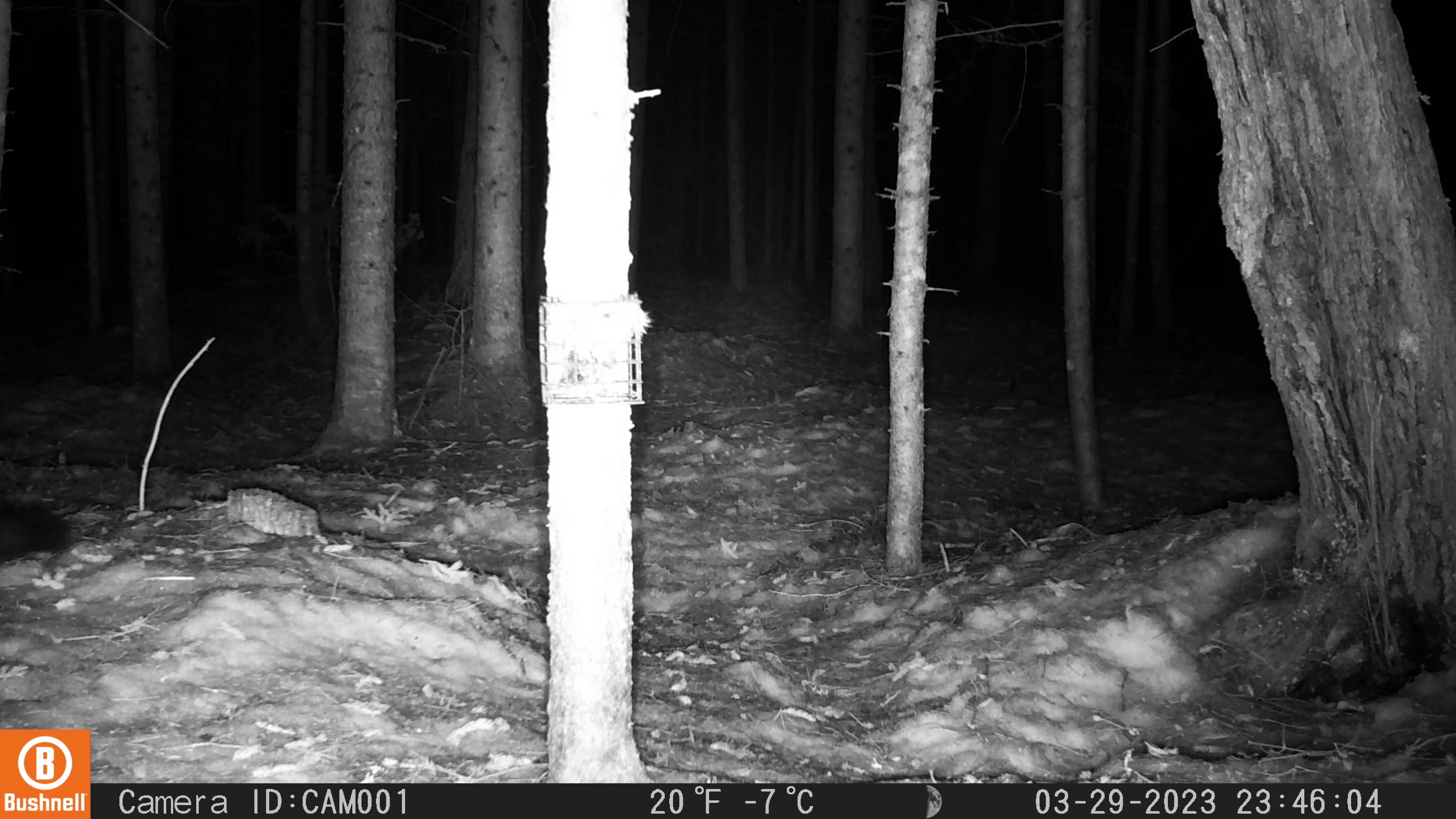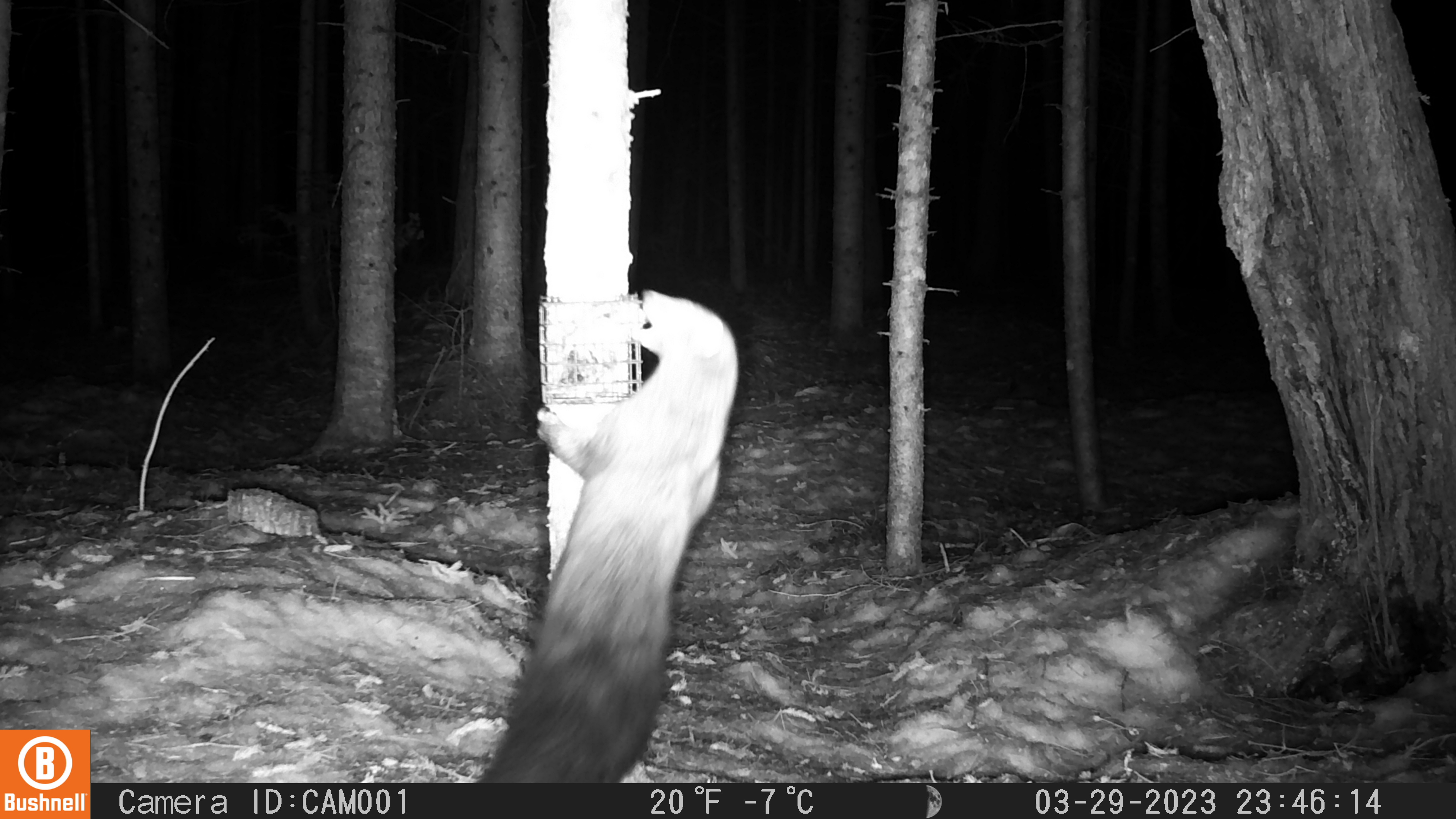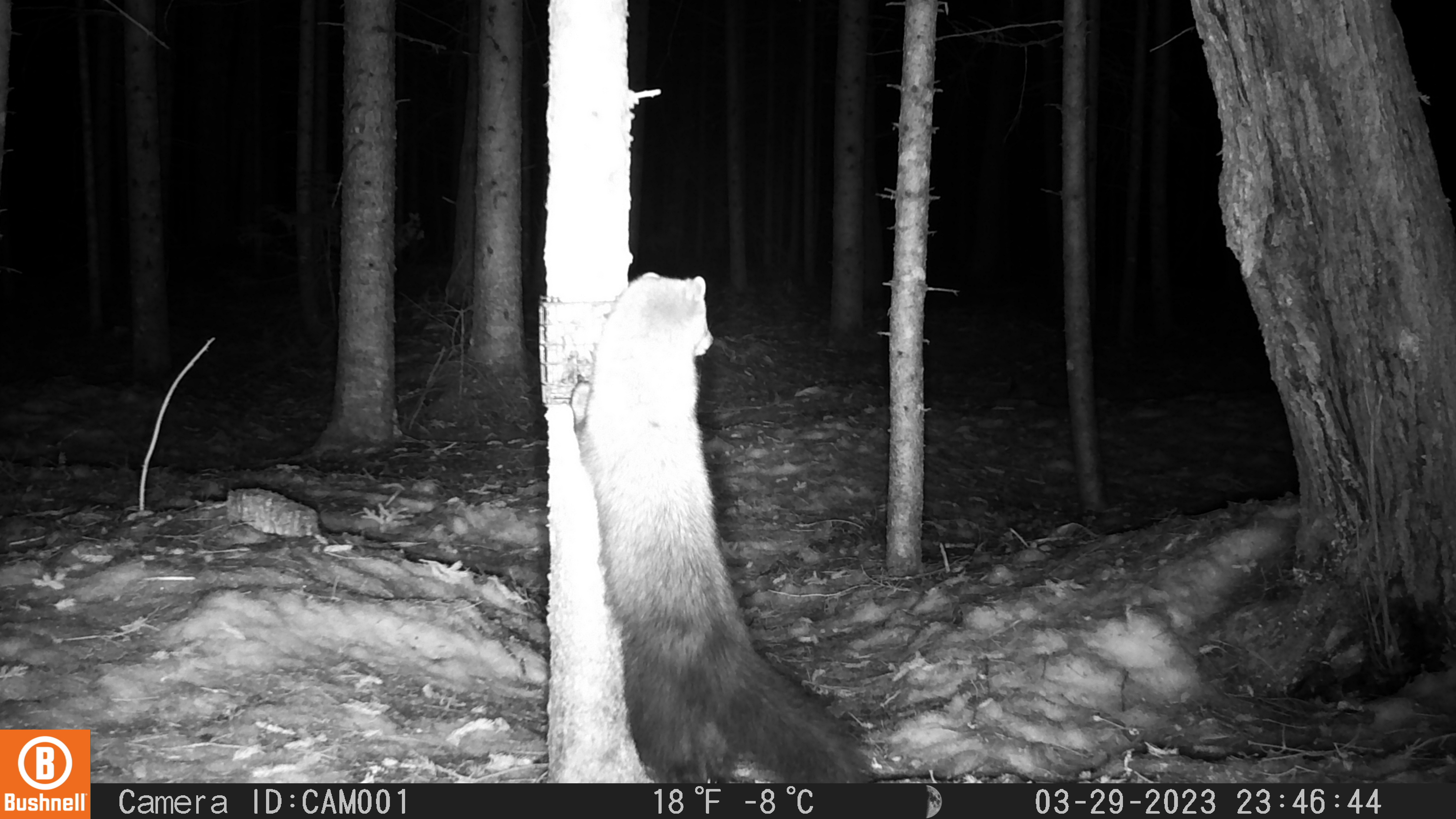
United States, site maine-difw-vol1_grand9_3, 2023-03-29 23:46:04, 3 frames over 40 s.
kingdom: Animalia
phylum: Chordata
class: Mammalia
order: Carnivora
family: Mustelidae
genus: Pekania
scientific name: Pekania pennanti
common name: fisher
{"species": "fisher (Pekania pennanti)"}